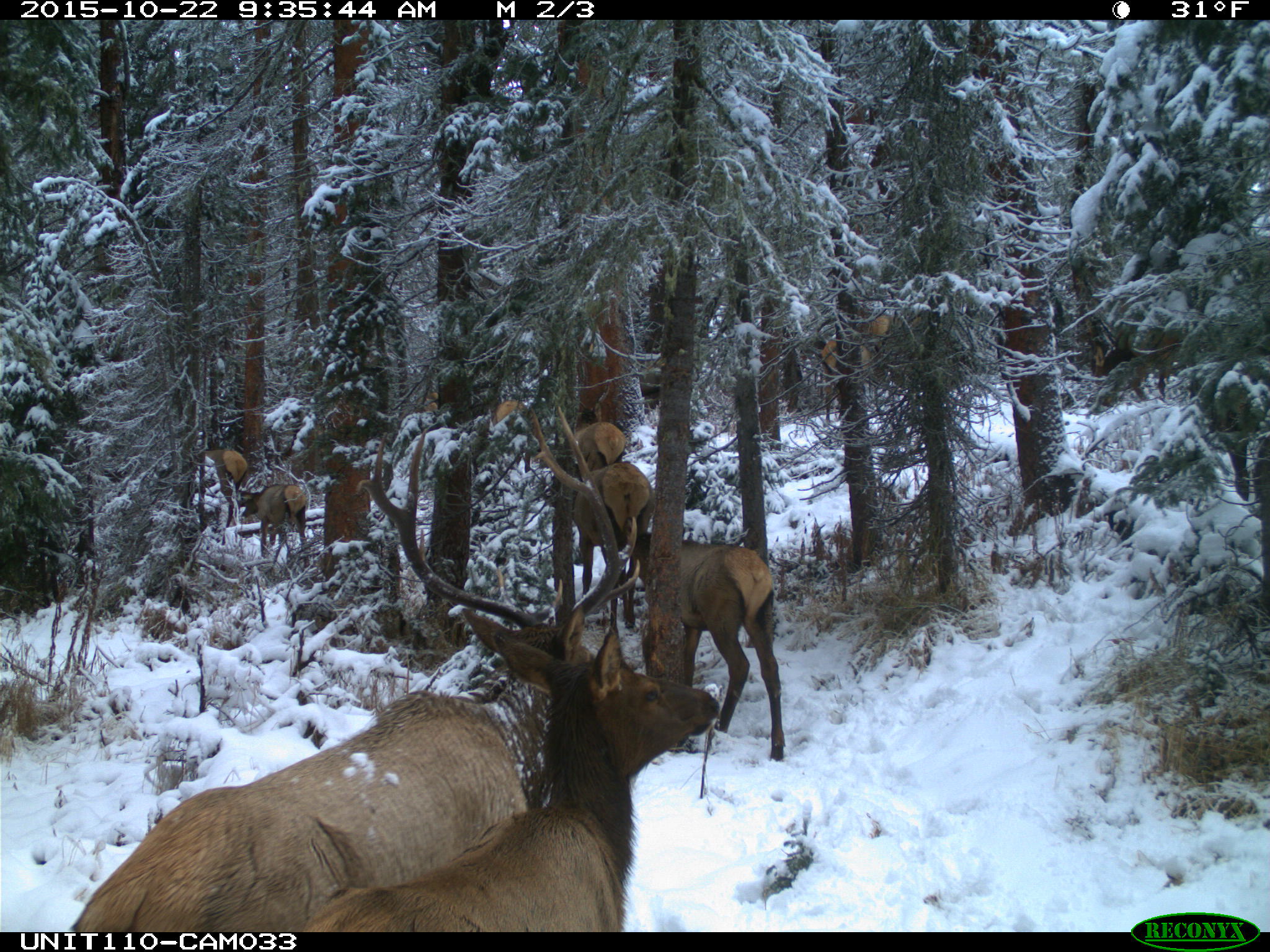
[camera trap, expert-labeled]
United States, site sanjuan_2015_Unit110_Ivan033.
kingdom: Animalia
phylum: Chordata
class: Mammalia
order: Artiodactyla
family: Cervidae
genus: Cervus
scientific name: Cervus elaphus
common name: red deer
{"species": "Cervus elaphus (red deer)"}